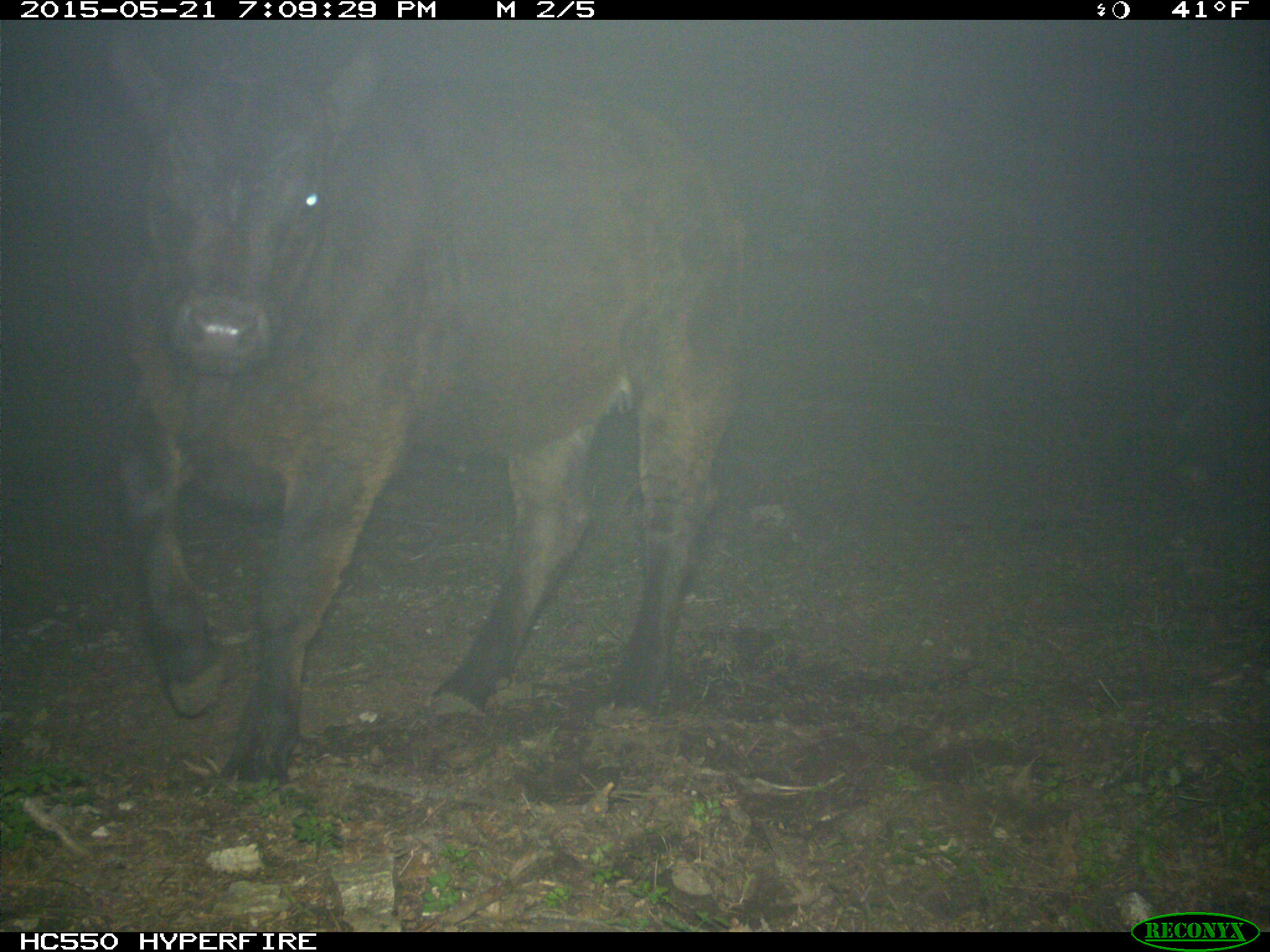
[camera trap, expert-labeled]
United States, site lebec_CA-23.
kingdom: Animalia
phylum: Chordata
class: Mammalia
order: Artiodactyla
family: Bovidae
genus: Bos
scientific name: Bos taurus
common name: domestic cow